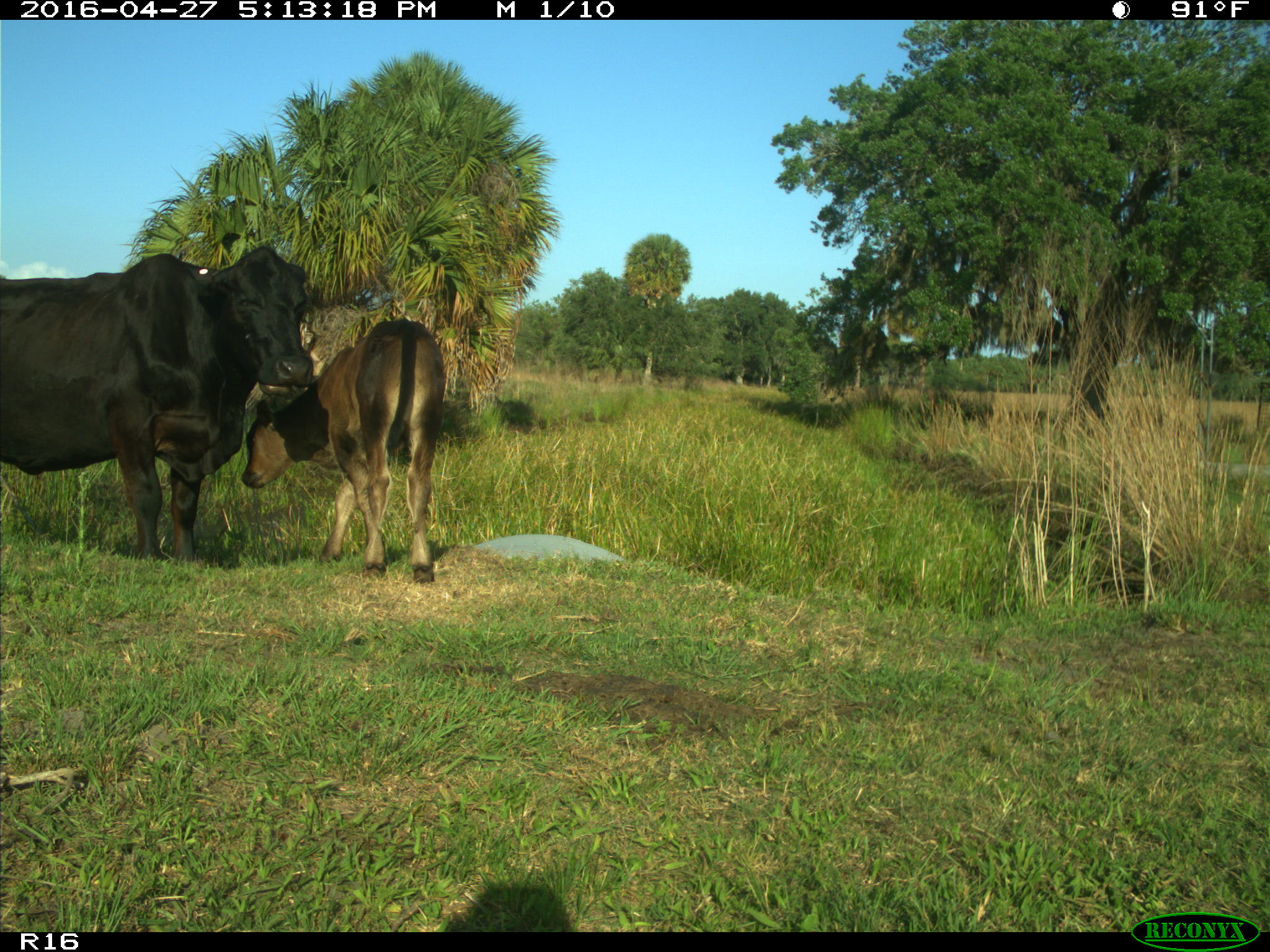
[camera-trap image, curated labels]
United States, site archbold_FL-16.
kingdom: Animalia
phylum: Chordata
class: Mammalia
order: Artiodactyla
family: Bovidae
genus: Bos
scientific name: Bos taurus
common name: domestic cow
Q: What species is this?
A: Bos taurus (domestic cow).